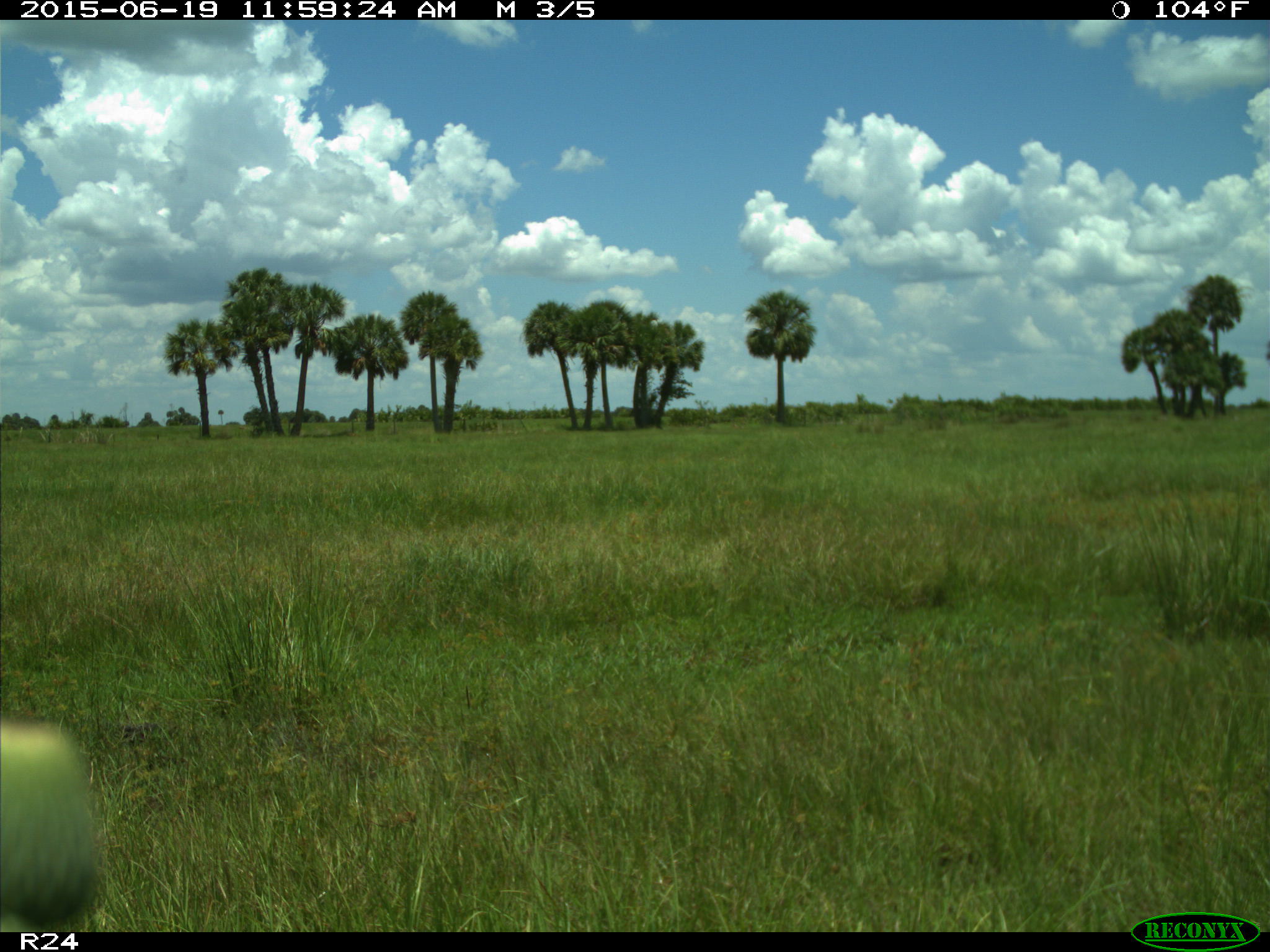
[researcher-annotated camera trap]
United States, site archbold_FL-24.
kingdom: Animalia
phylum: Chordata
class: Mammalia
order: Artiodactyla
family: Bovidae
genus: Bos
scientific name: Bos taurus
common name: domestic cow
Bos taurus (domestic cow).